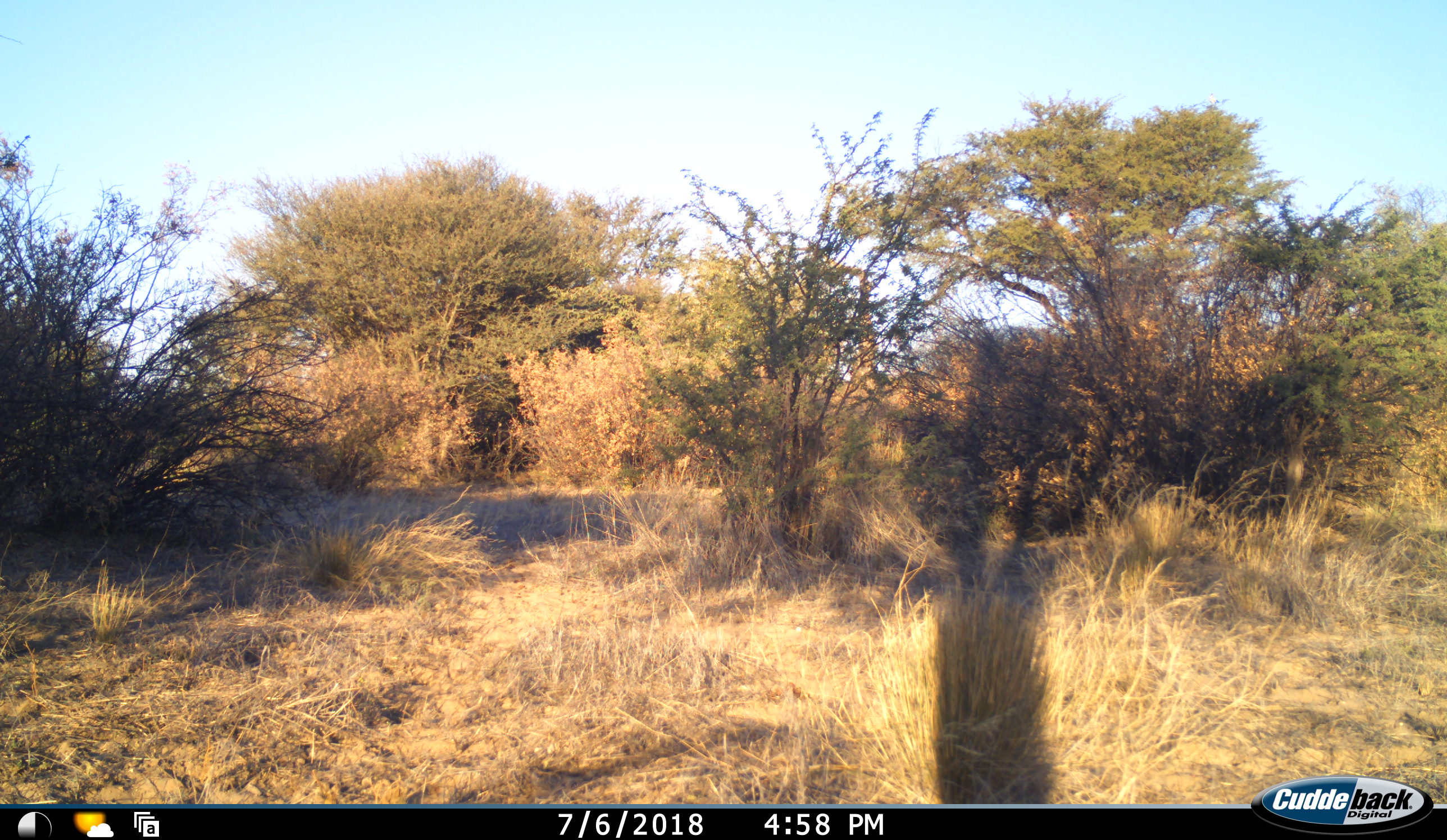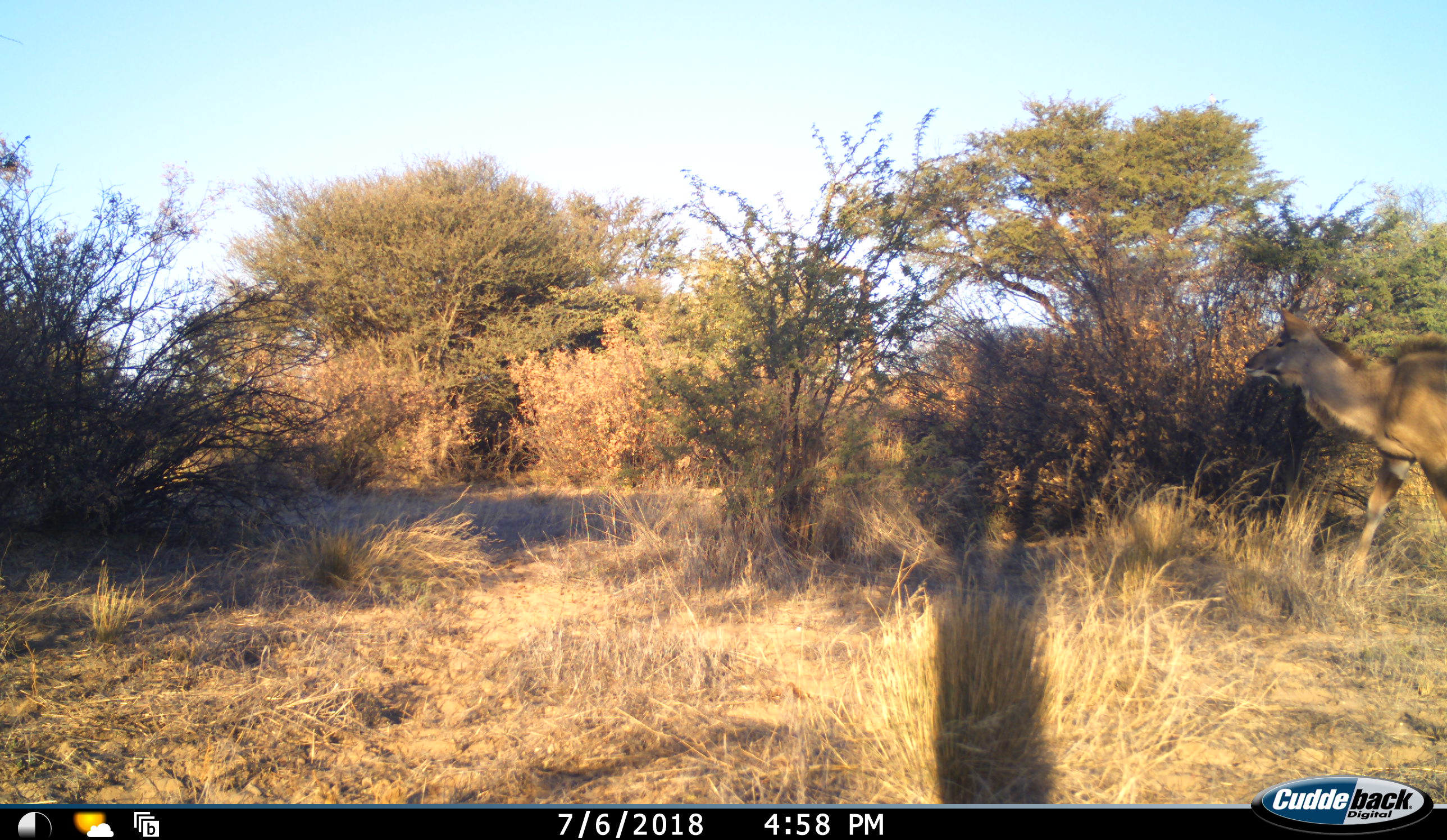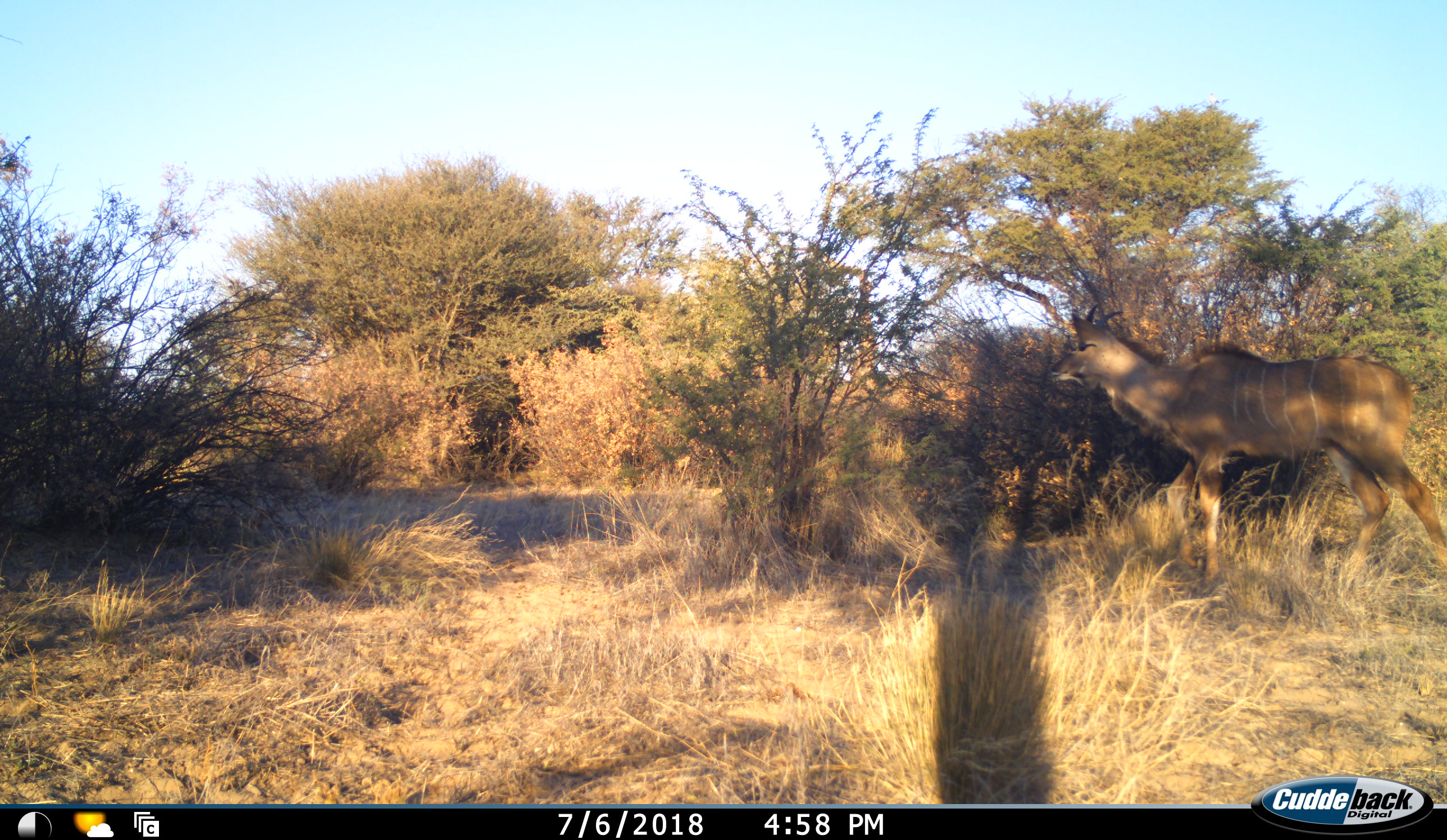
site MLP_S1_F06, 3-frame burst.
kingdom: Animalia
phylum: Chordata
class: Mammalia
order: Artiodactyla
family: Bovidae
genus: Tragelaphus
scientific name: Tragelaphus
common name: kudu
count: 1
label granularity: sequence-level